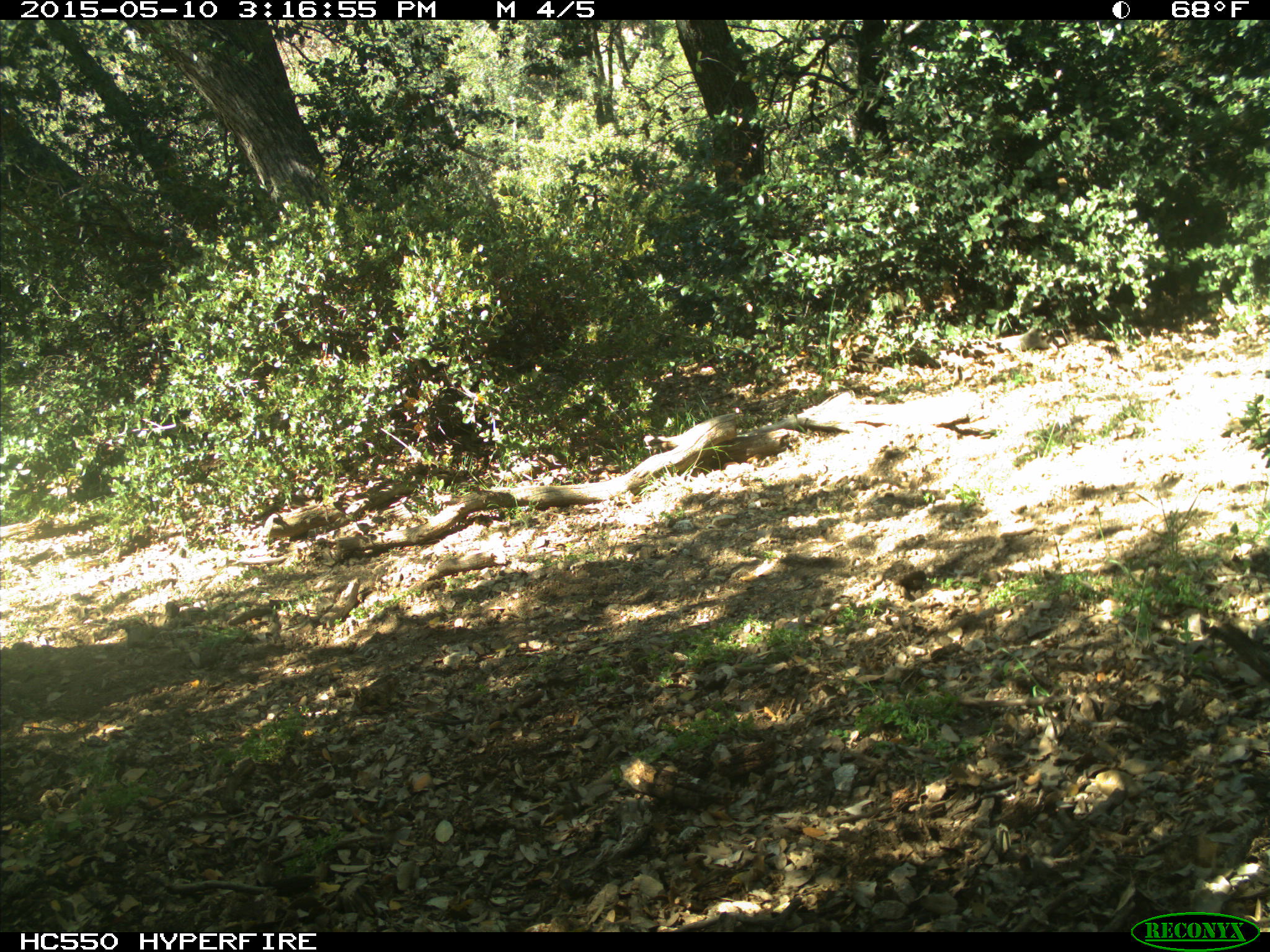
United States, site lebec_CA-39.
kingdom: Animalia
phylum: Chordata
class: Mammalia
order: Artiodactyla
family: Bovidae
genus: Bos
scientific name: Bos taurus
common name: domestic cow